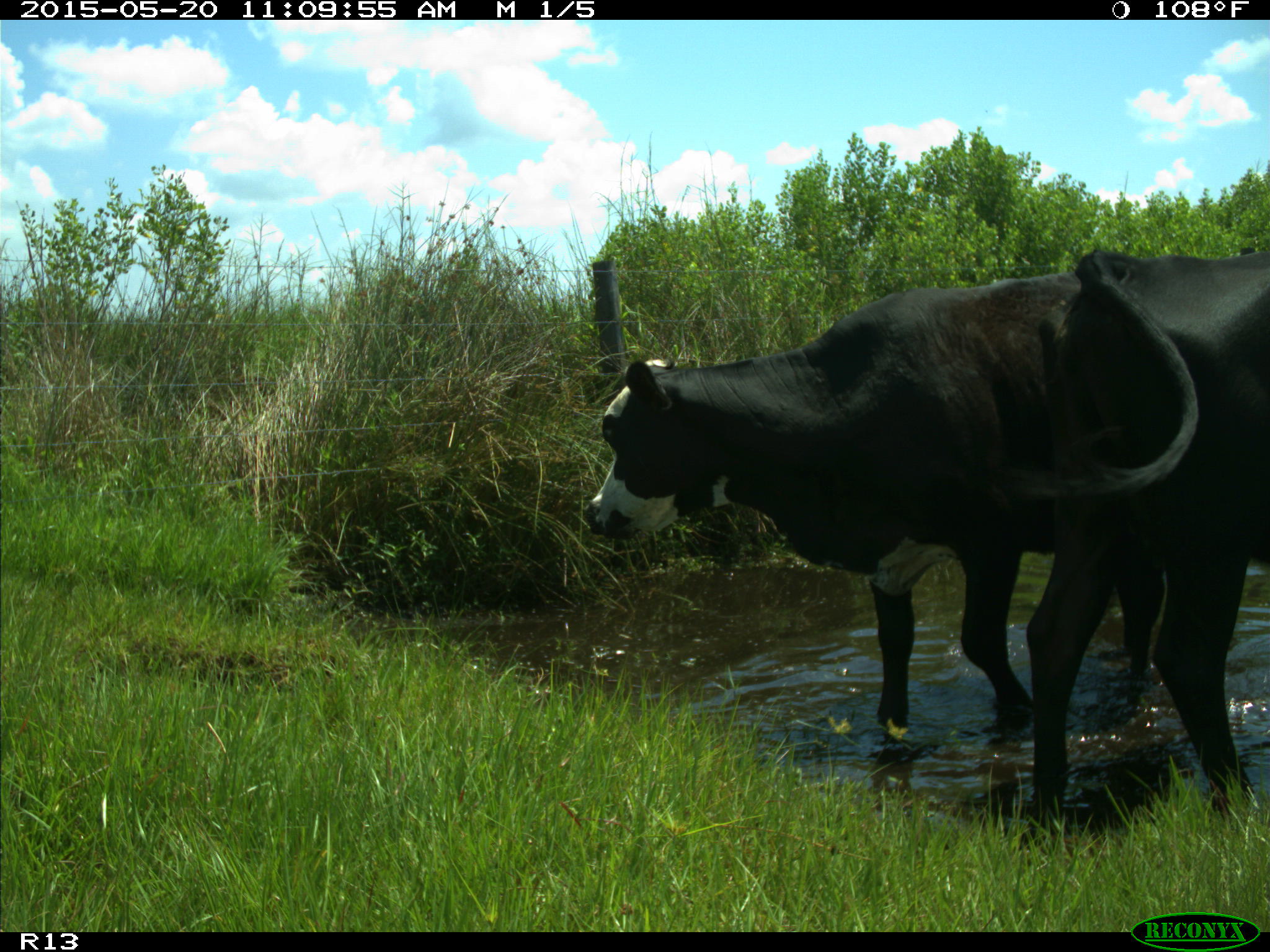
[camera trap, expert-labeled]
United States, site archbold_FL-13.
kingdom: Animalia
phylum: Chordata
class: Mammalia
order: Artiodactyla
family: Bovidae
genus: Bos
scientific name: Bos taurus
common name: domestic cow